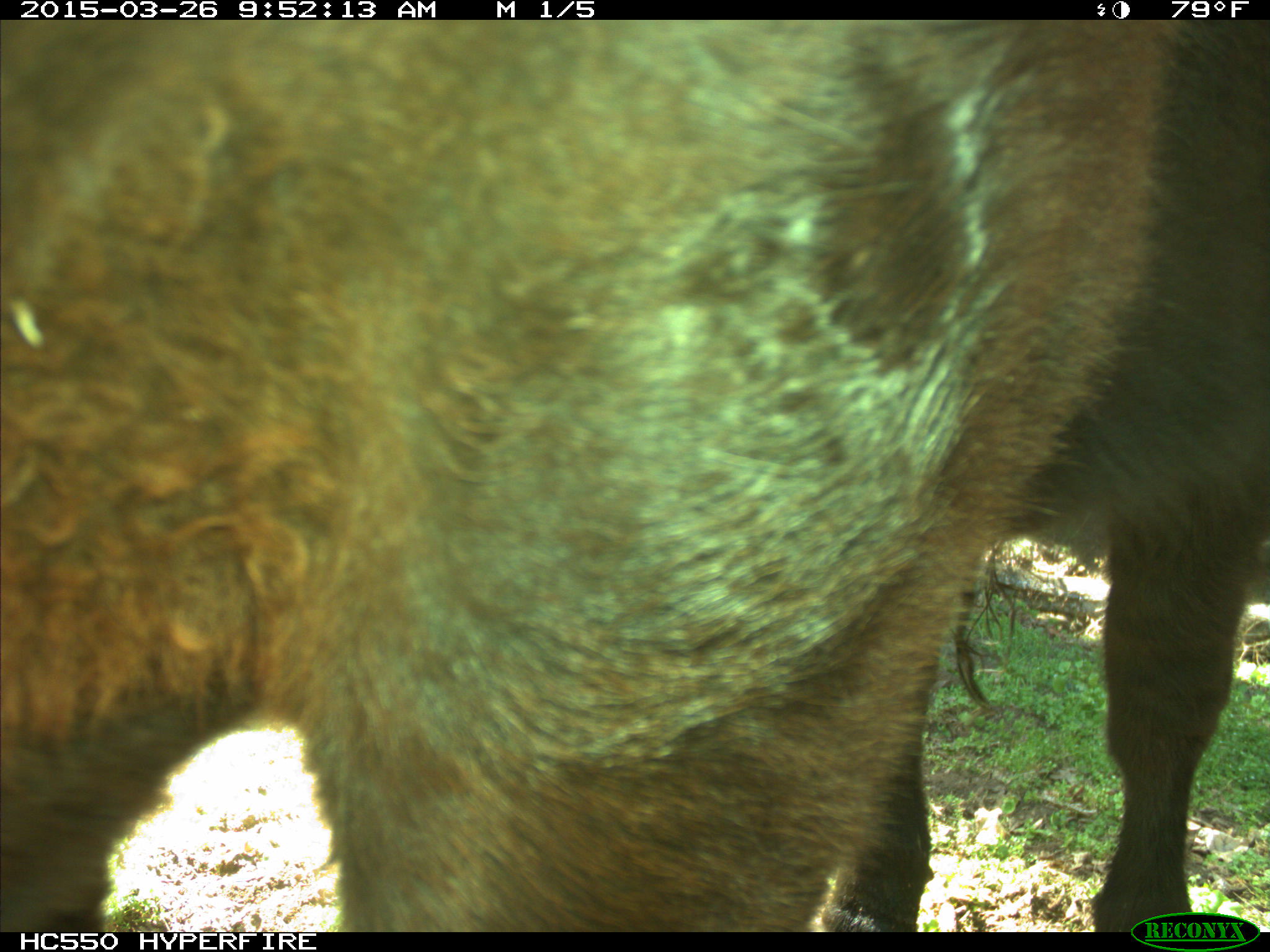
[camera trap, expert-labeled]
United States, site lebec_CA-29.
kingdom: Animalia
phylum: Chordata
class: Mammalia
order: Artiodactyla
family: Bovidae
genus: Bos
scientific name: Bos taurus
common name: domestic cow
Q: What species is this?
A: Bos taurus (domestic cow).